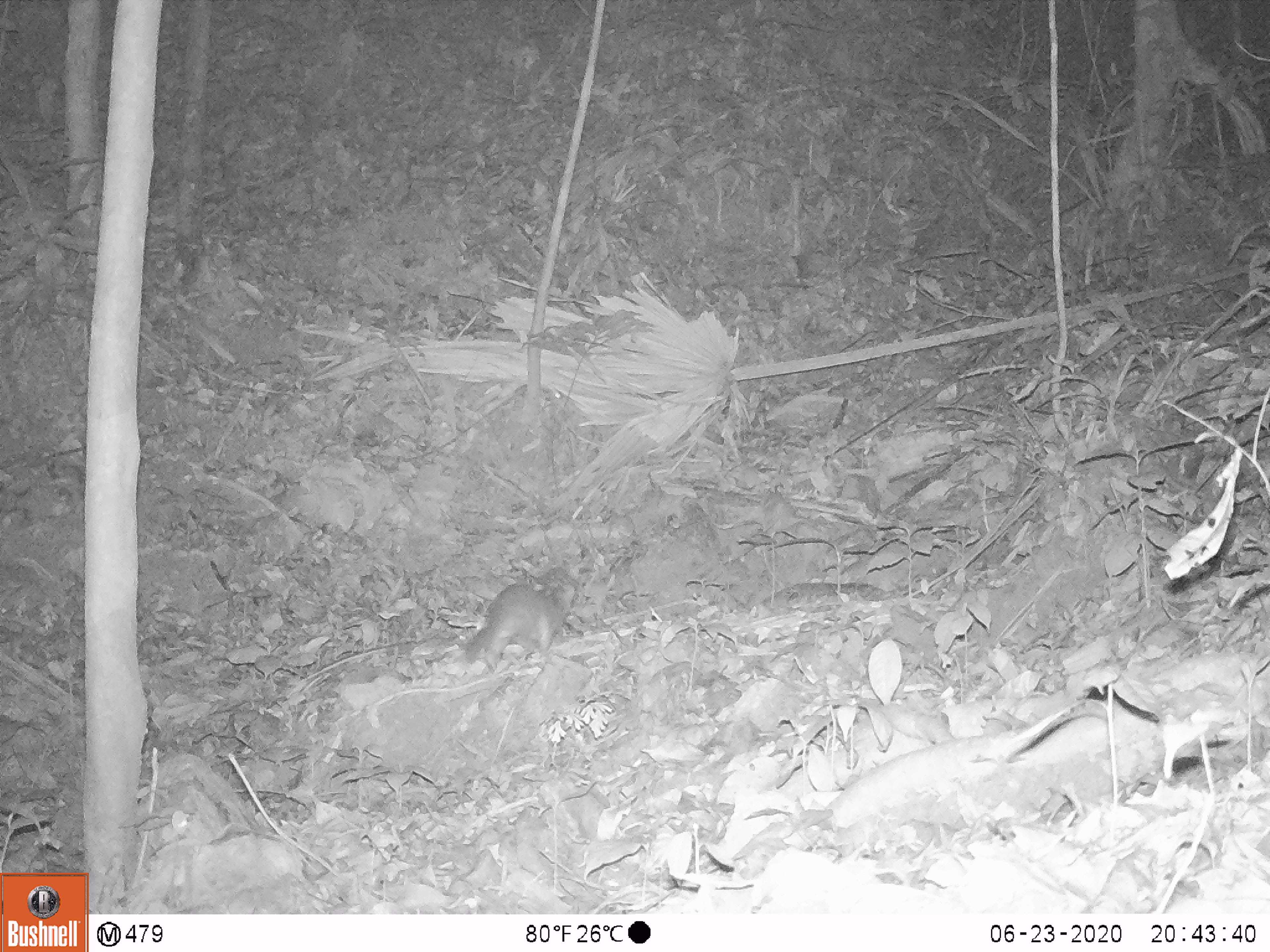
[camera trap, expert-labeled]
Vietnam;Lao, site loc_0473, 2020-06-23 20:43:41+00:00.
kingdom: Animalia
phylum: Chordata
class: Mammalia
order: Carnivora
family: Mustelidae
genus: Melogale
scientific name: Melogale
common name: ferret badger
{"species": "ferret badger (Melogale)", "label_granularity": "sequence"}